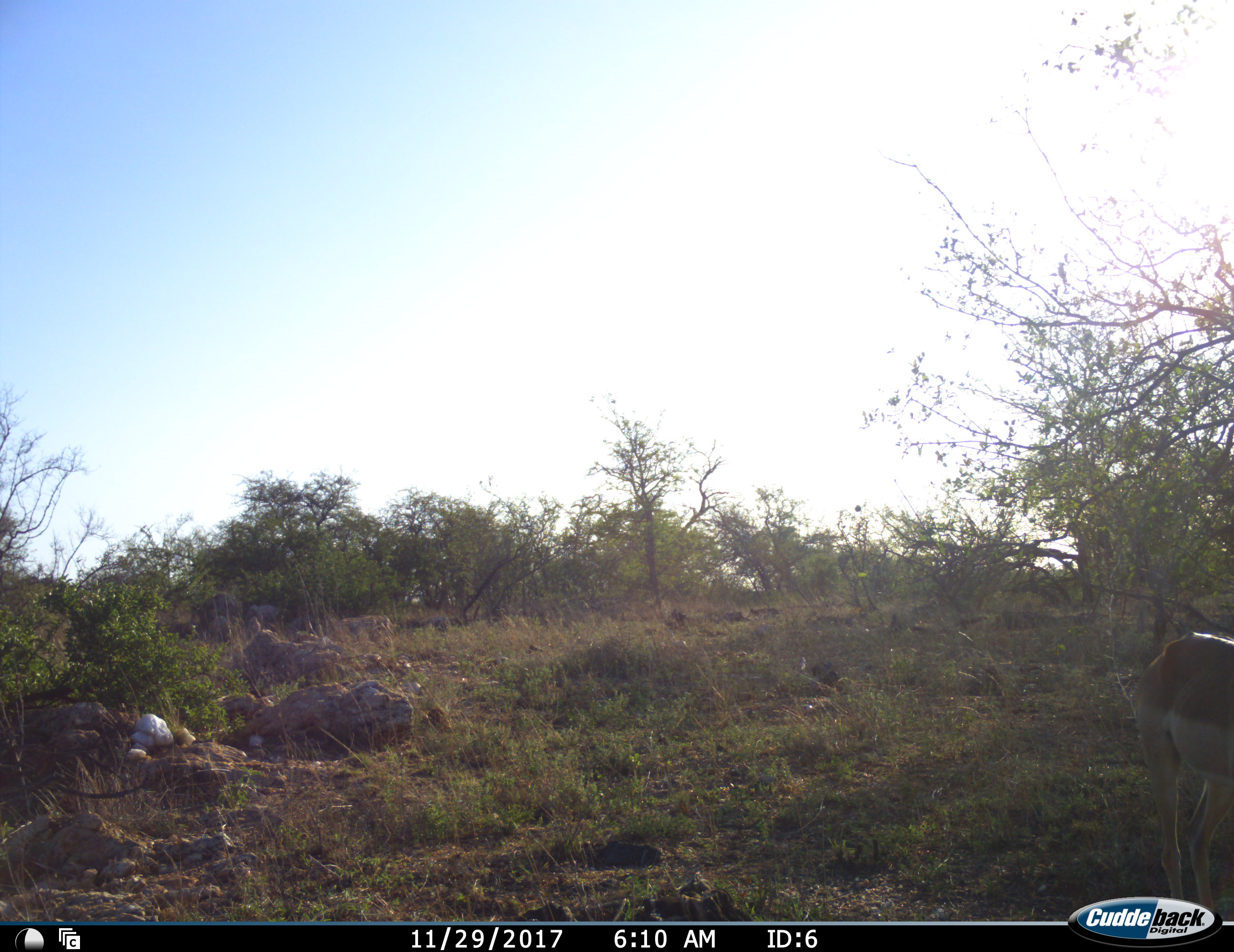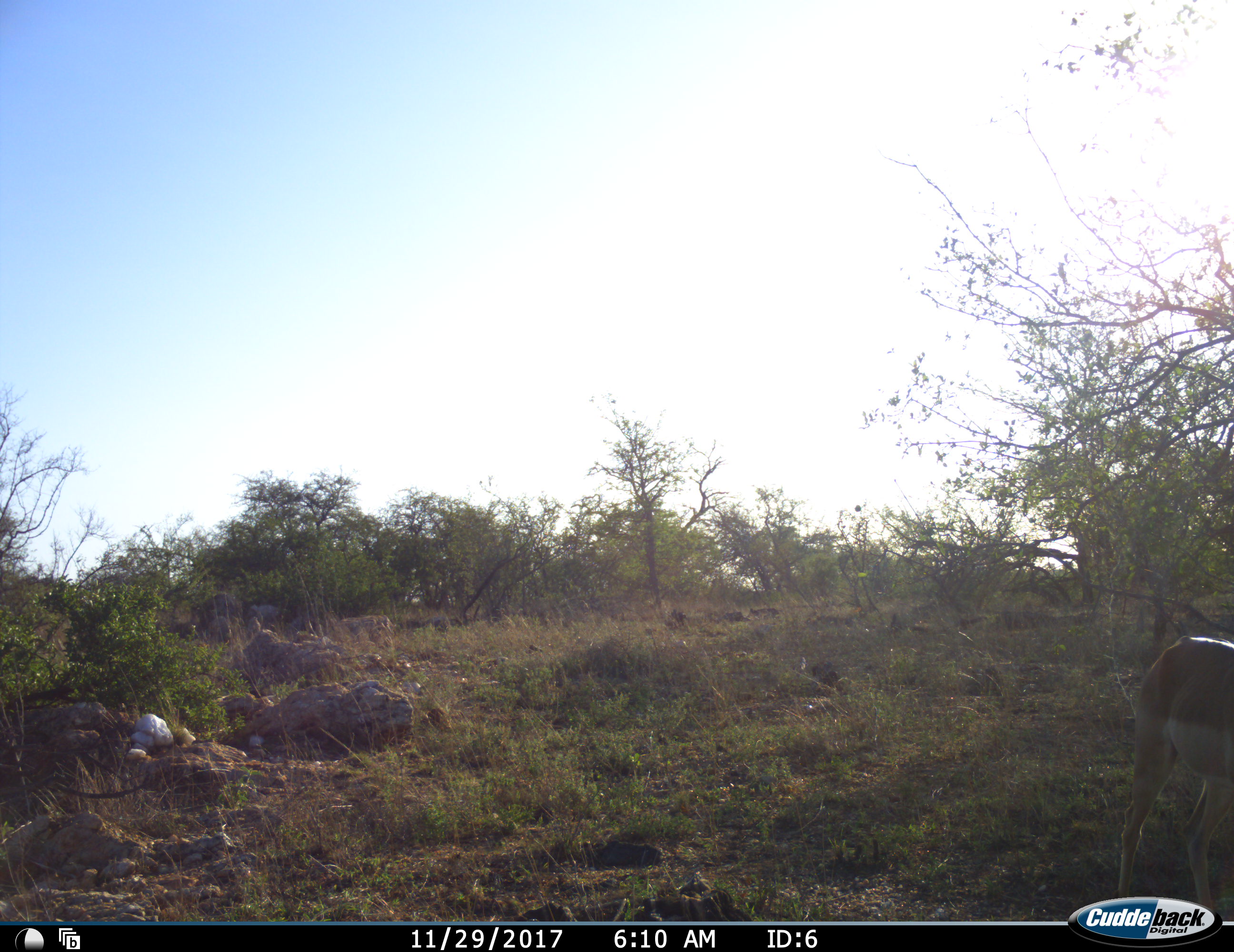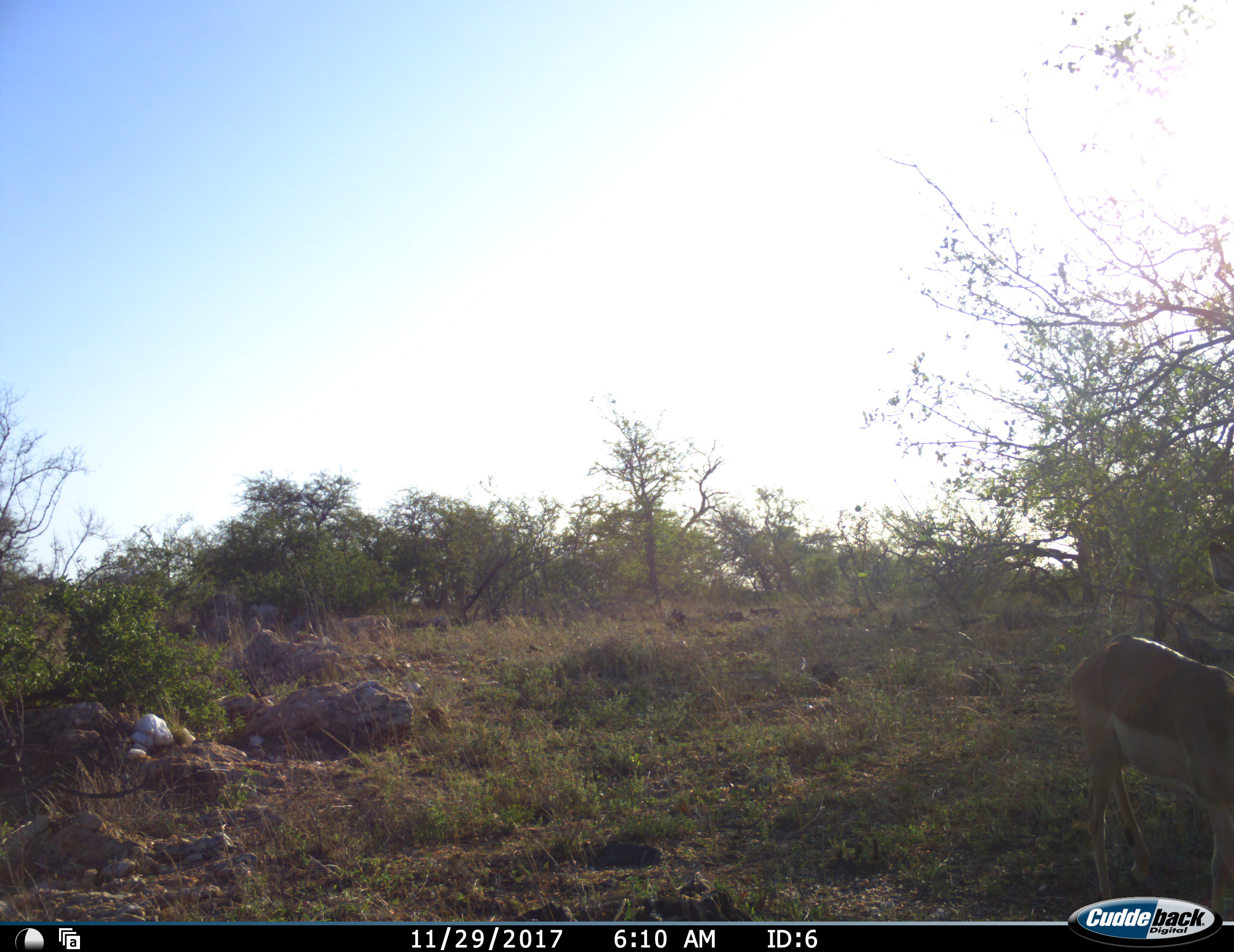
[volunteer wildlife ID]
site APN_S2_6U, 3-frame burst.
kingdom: Animalia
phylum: Chordata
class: Mammalia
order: Artiodactyla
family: Bovidae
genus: Aepyceros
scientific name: Aepyceros melampus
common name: impala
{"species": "impala (Aepyceros melampus)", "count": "1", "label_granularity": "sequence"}